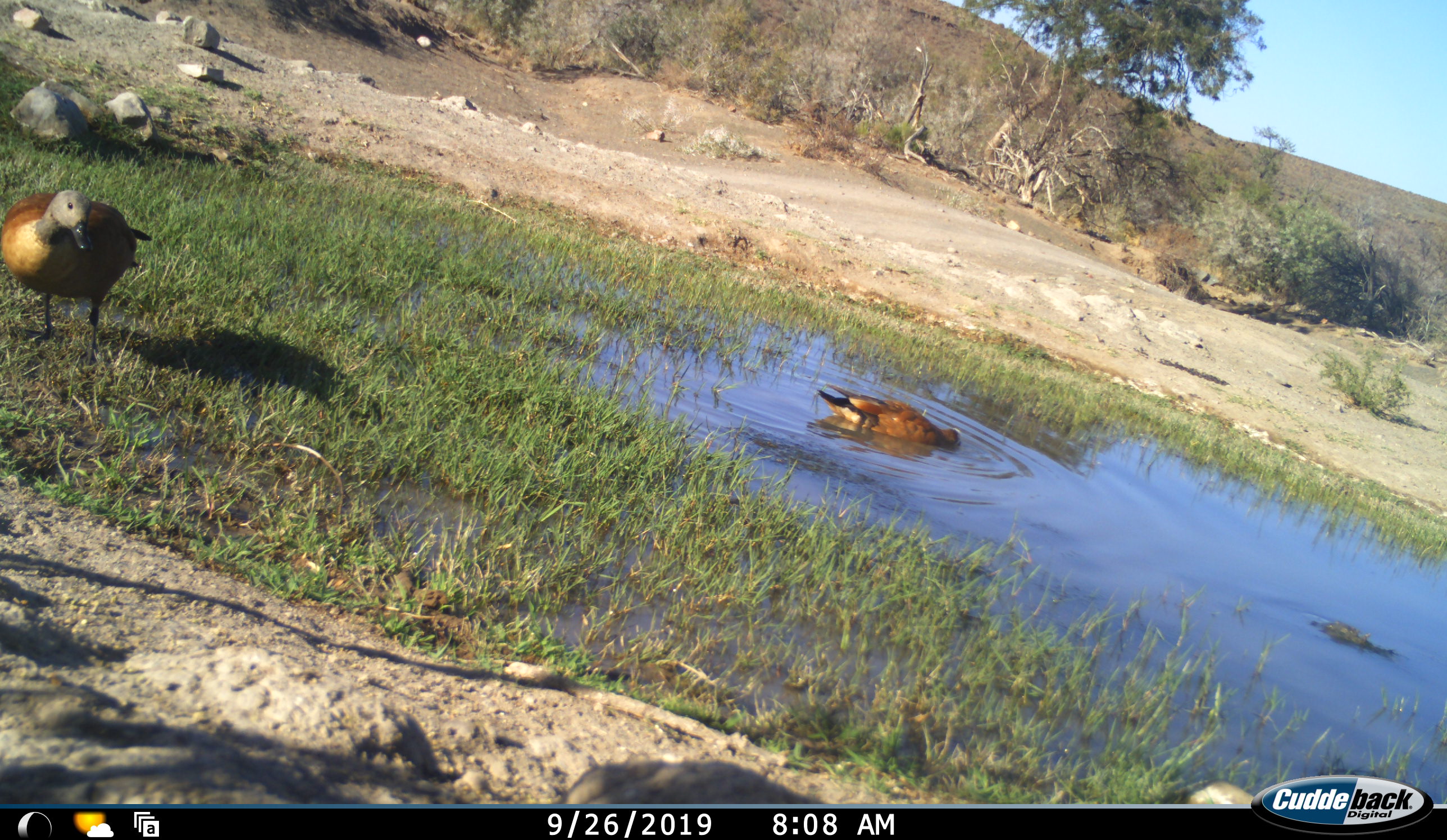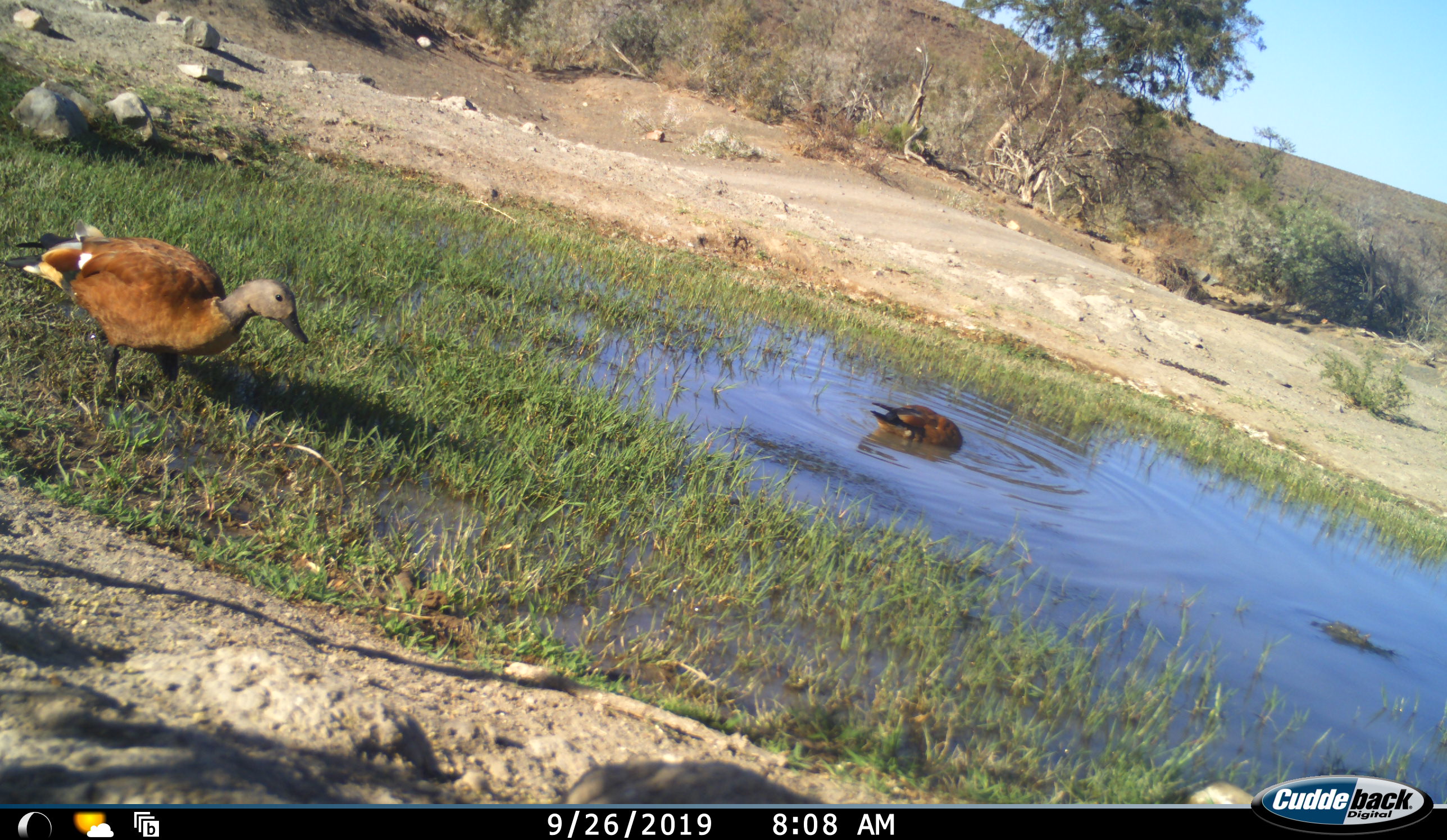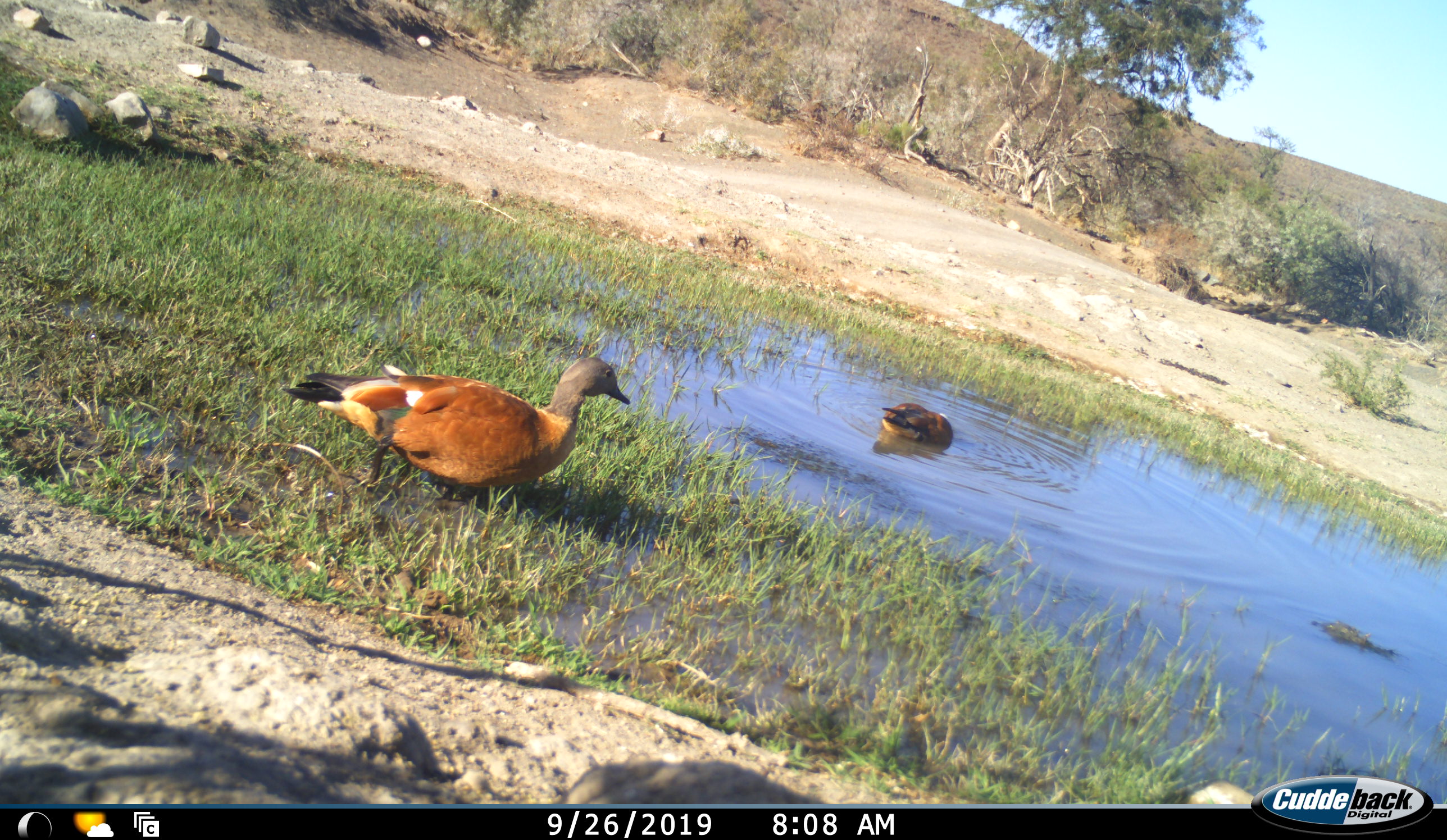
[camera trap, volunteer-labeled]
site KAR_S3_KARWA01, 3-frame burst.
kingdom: Animalia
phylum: Chordata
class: Aves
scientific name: Aves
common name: bird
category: birdother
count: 2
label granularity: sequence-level